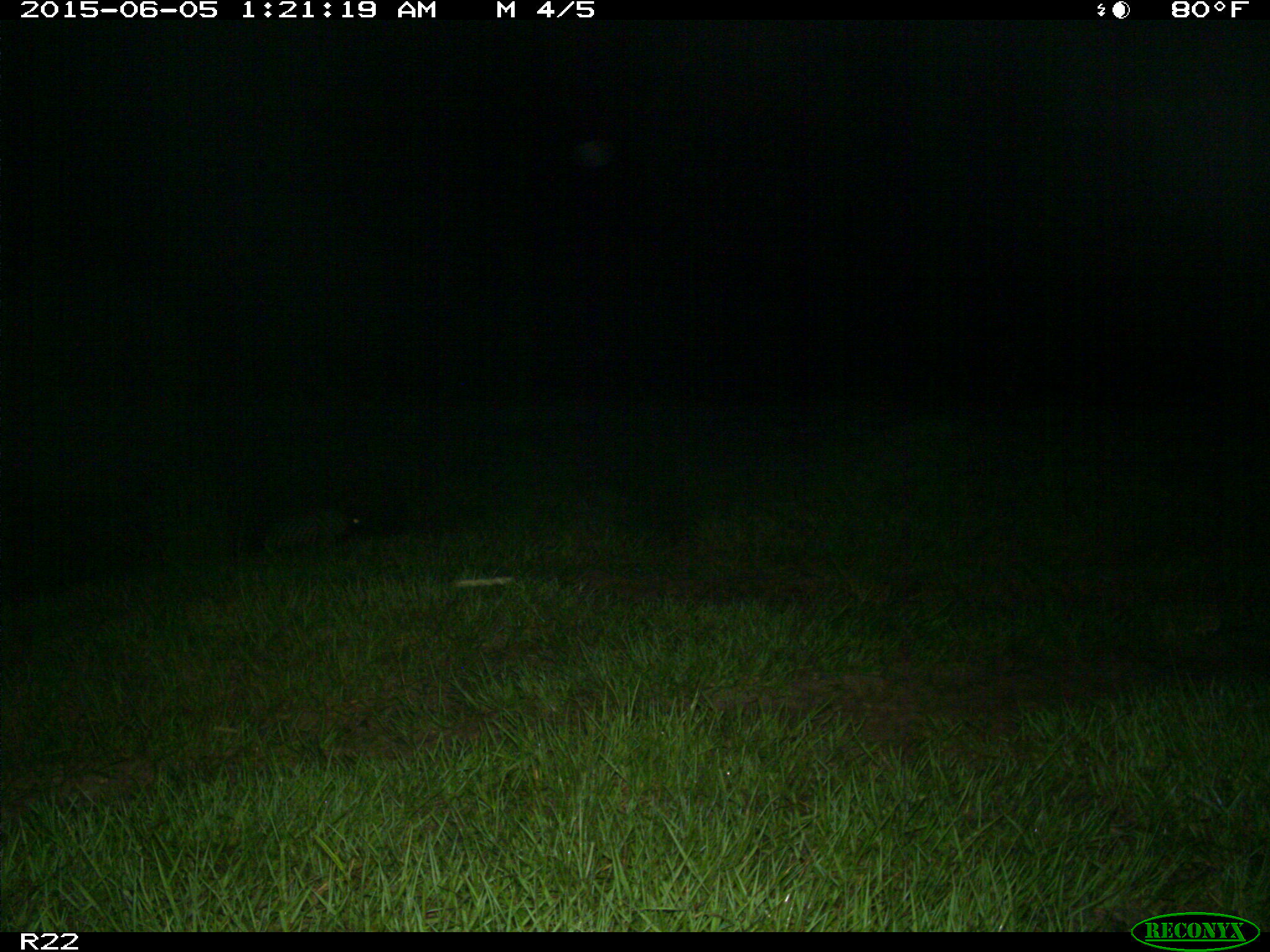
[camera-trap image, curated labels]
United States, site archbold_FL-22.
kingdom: Animalia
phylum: Chordata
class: Mammalia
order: Artiodactyla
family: Bovidae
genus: Bos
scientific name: Bos taurus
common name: domestic cow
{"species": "Bos taurus (domestic cow)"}